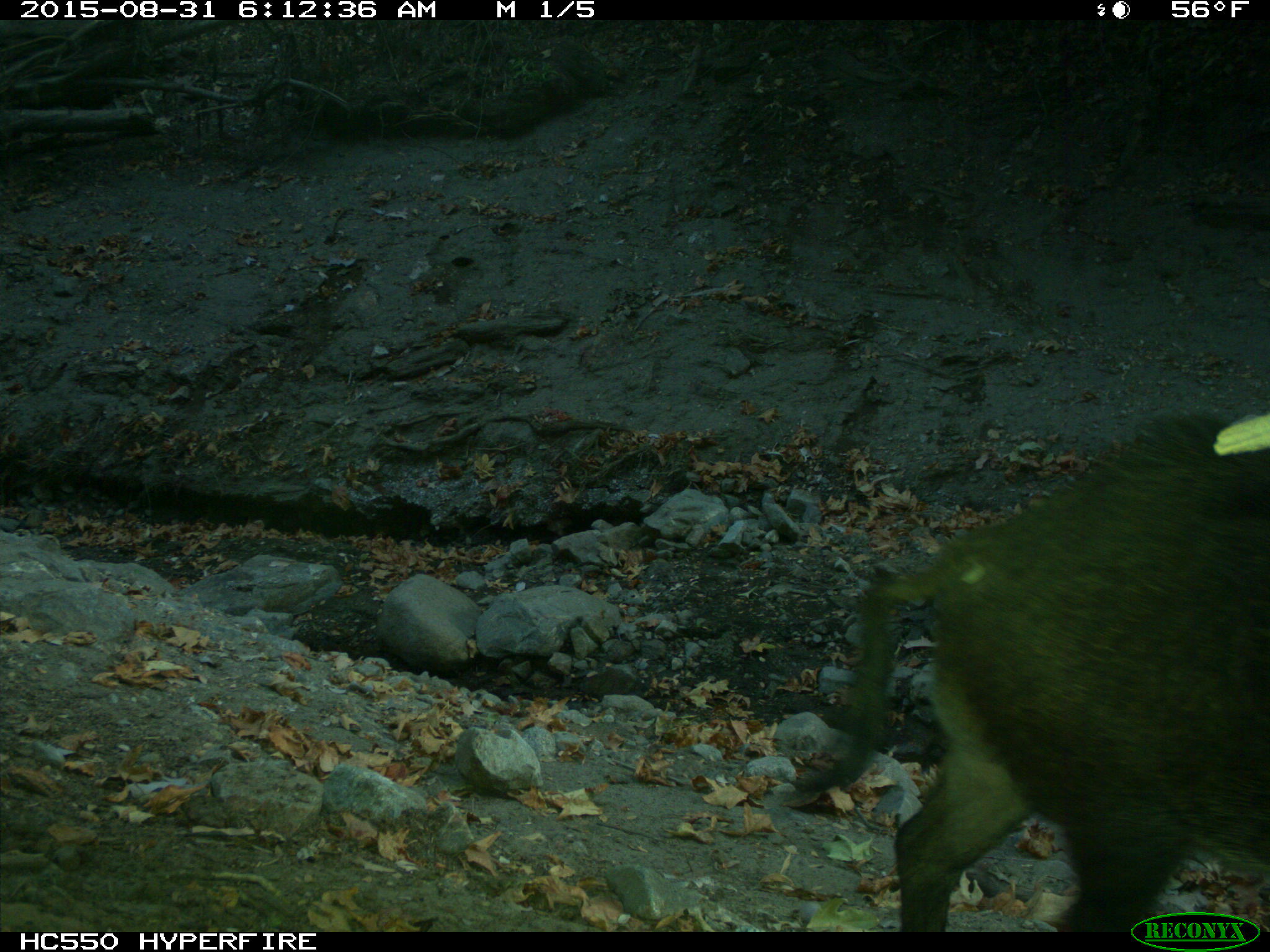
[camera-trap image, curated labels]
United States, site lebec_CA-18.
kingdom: Animalia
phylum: Chordata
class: Mammalia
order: Artiodactyla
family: Suidae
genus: Sus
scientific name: Sus scrofa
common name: wild boar